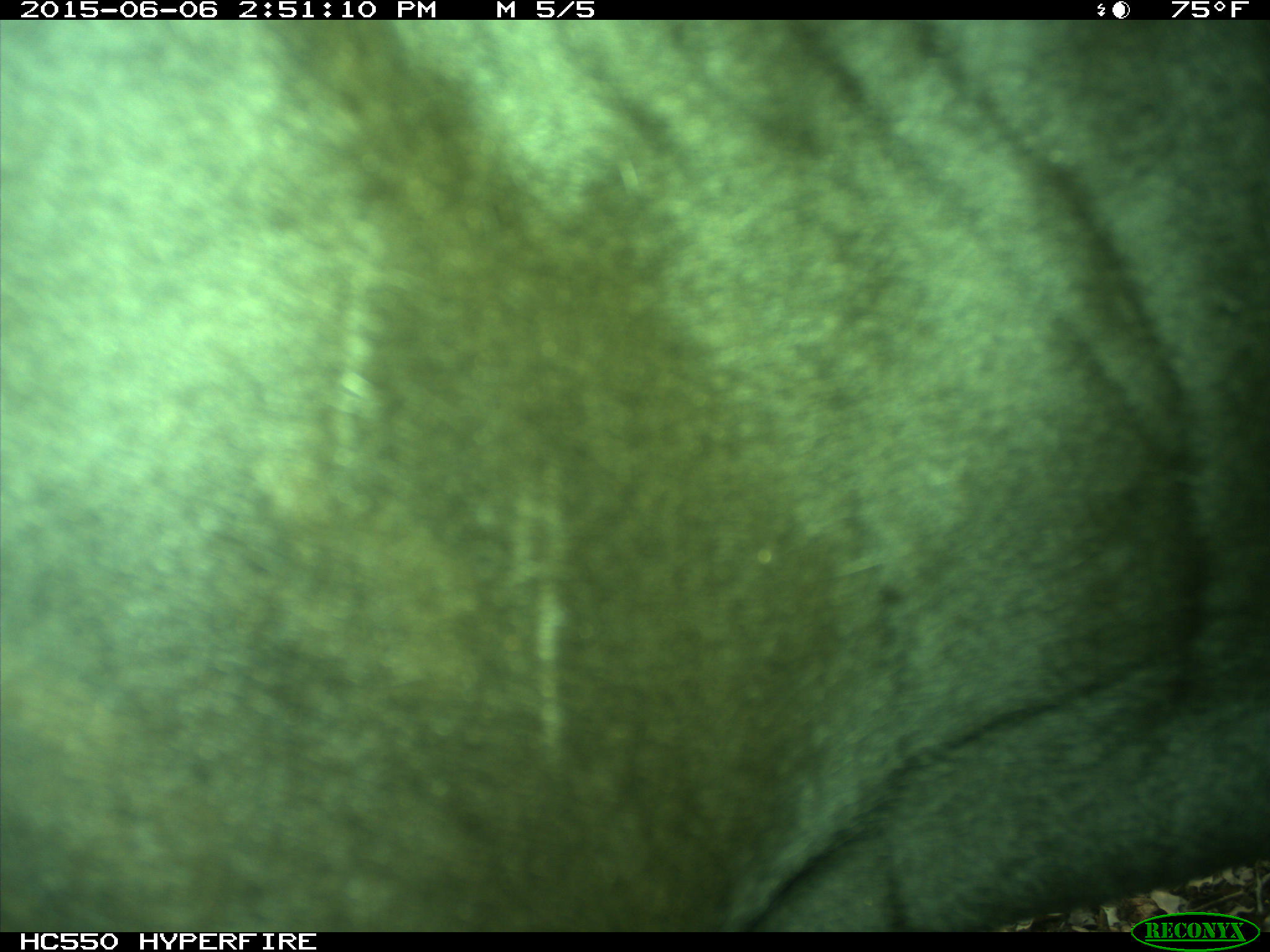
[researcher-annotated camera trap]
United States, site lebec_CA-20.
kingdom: Animalia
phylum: Chordata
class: Mammalia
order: Artiodactyla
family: Bovidae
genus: Bos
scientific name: Bos taurus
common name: domestic cow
Bos taurus (domestic cow).